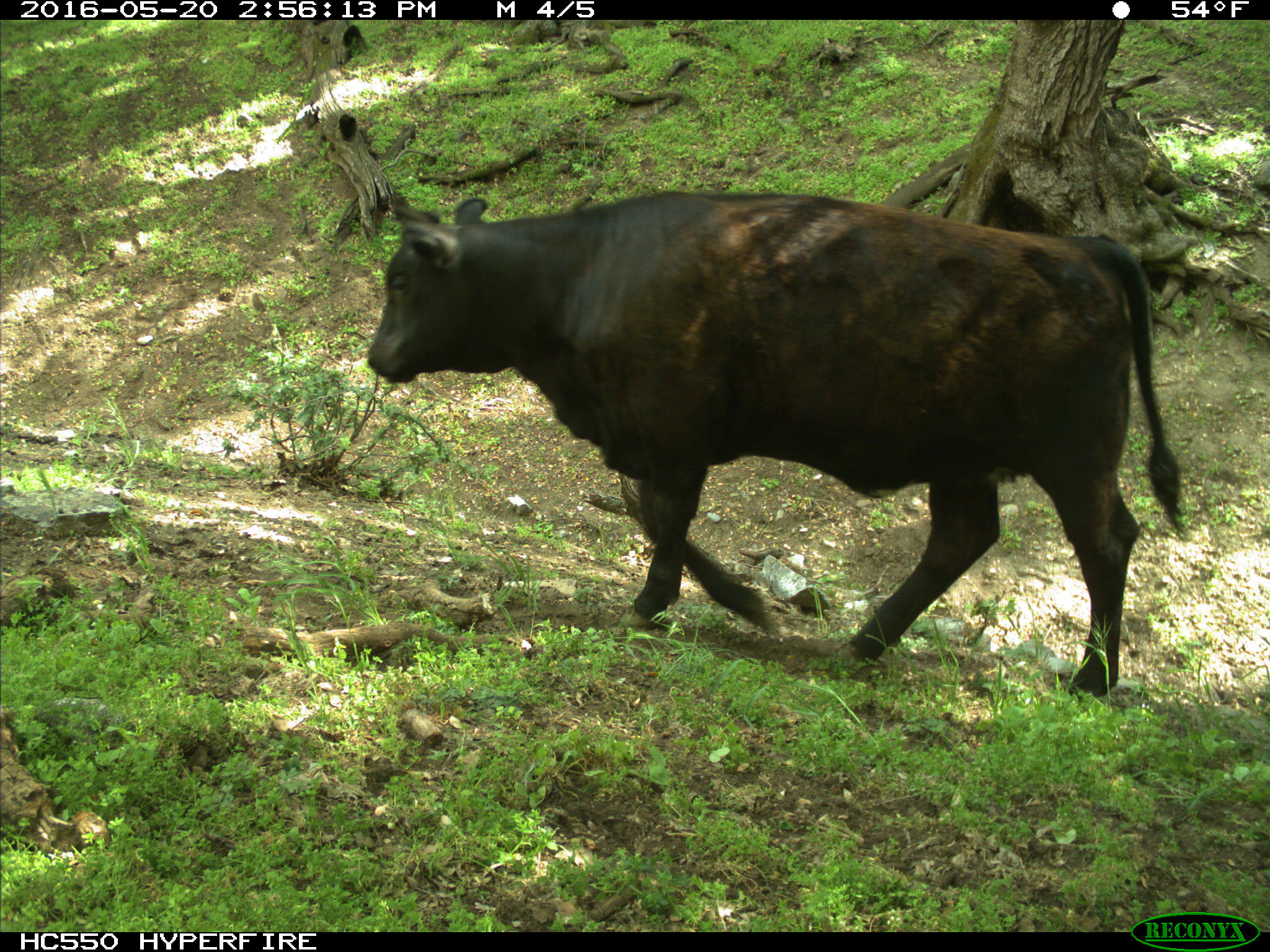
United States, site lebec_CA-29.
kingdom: Animalia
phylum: Chordata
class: Mammalia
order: Artiodactyla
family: Bovidae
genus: Bos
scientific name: Bos taurus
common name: domestic cow